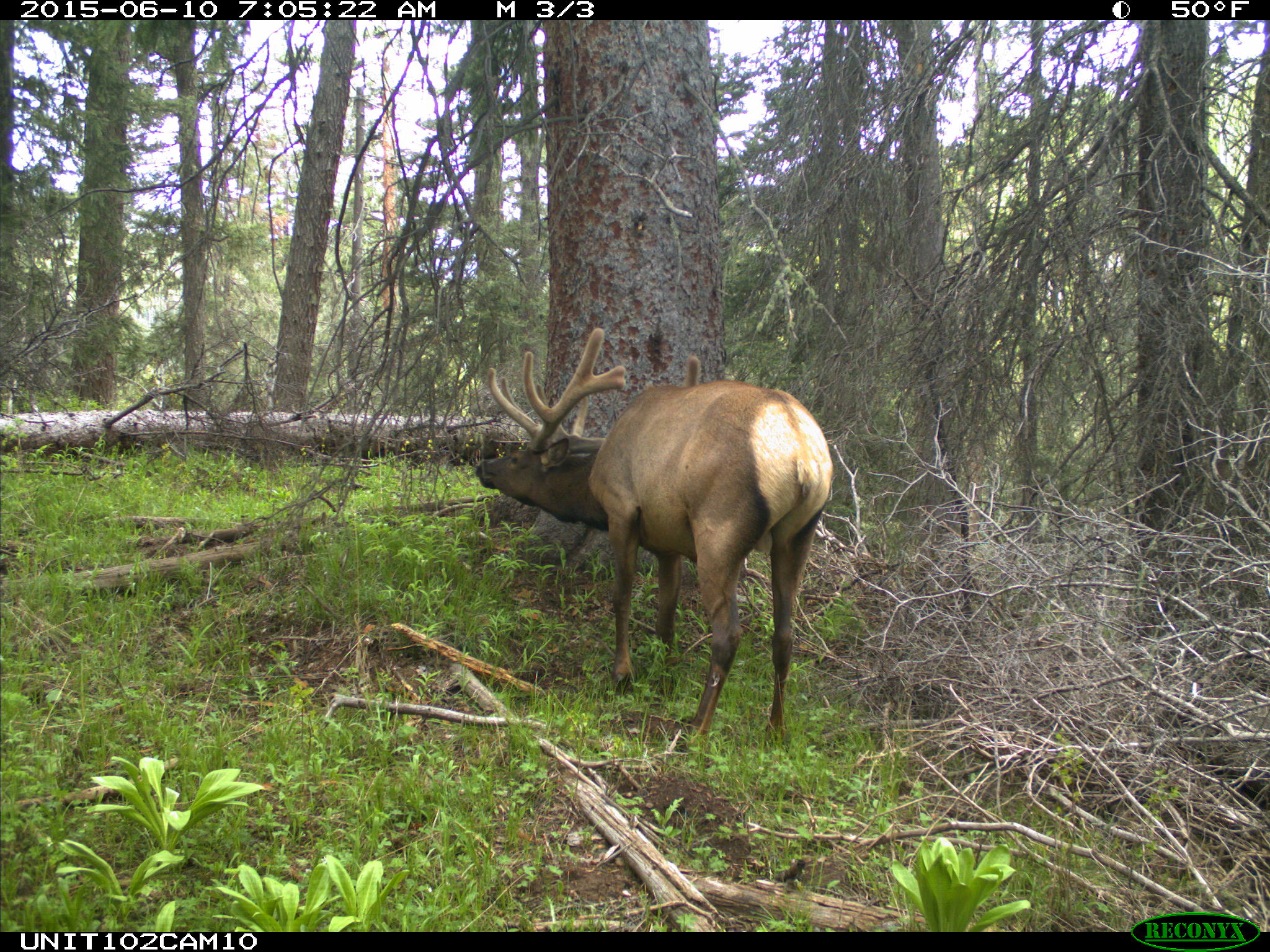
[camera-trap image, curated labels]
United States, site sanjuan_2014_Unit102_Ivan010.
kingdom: Animalia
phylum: Chordata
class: Mammalia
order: Artiodactyla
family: Cervidae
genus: Cervus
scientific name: Cervus elaphus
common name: red deer